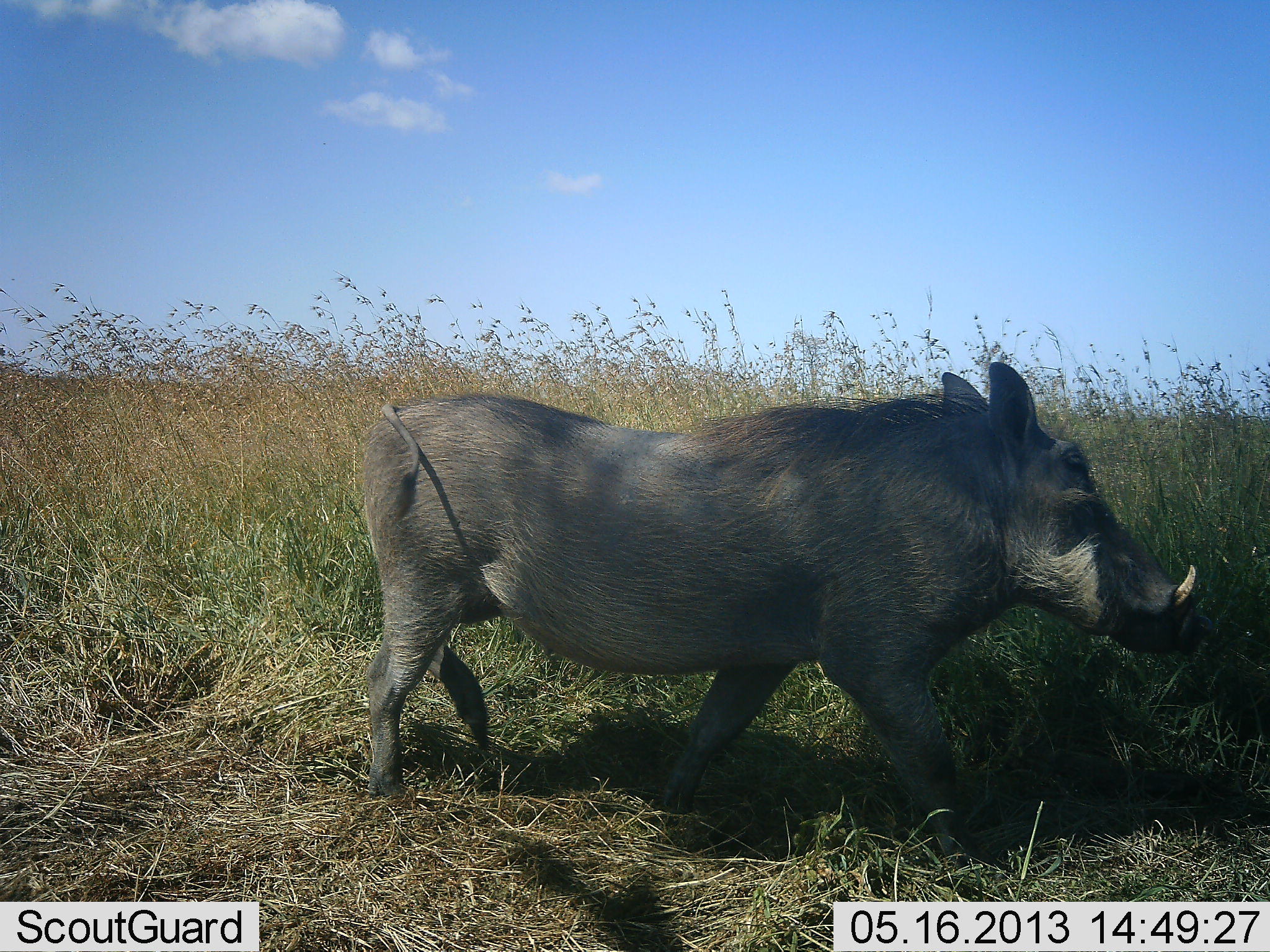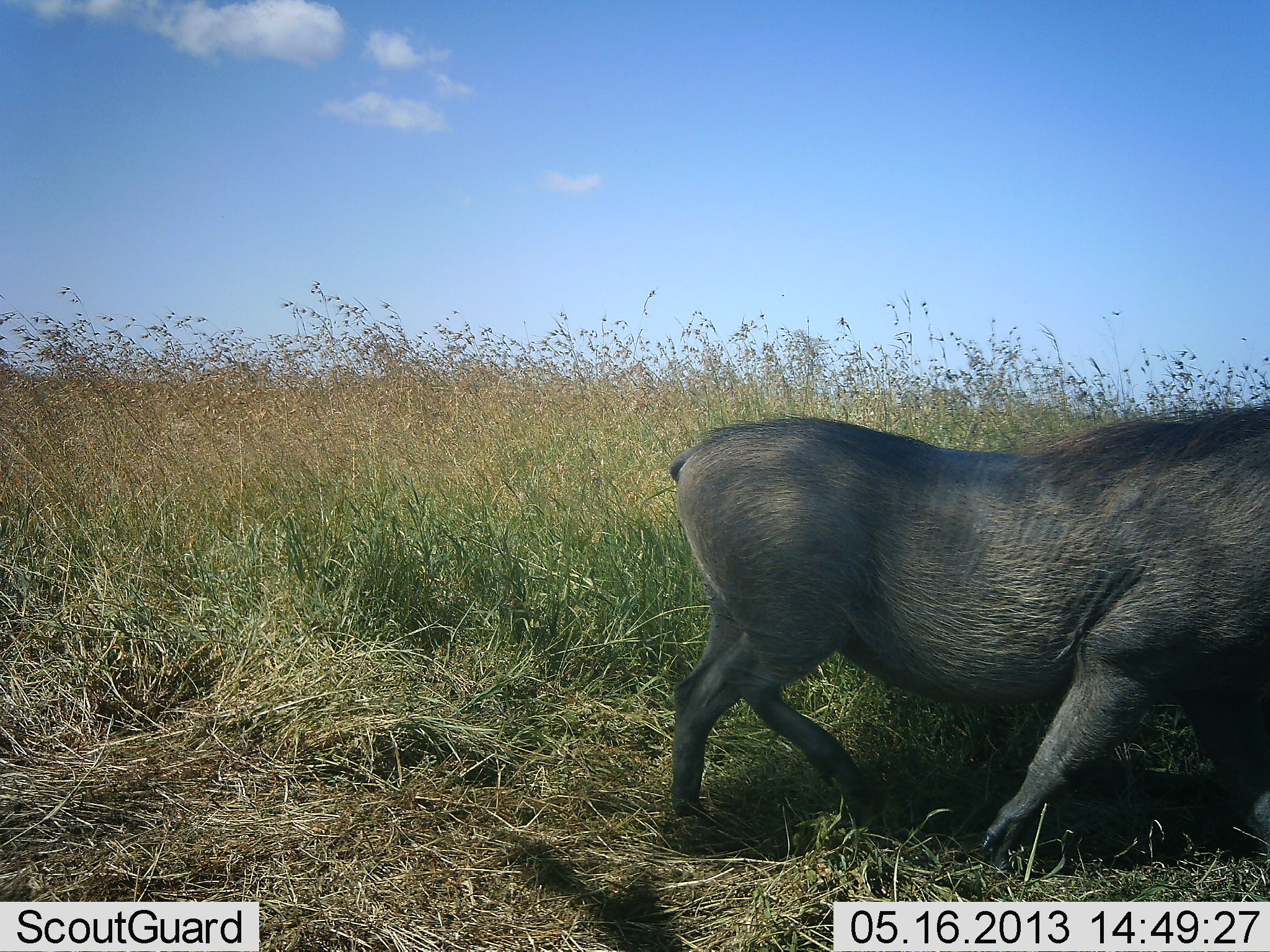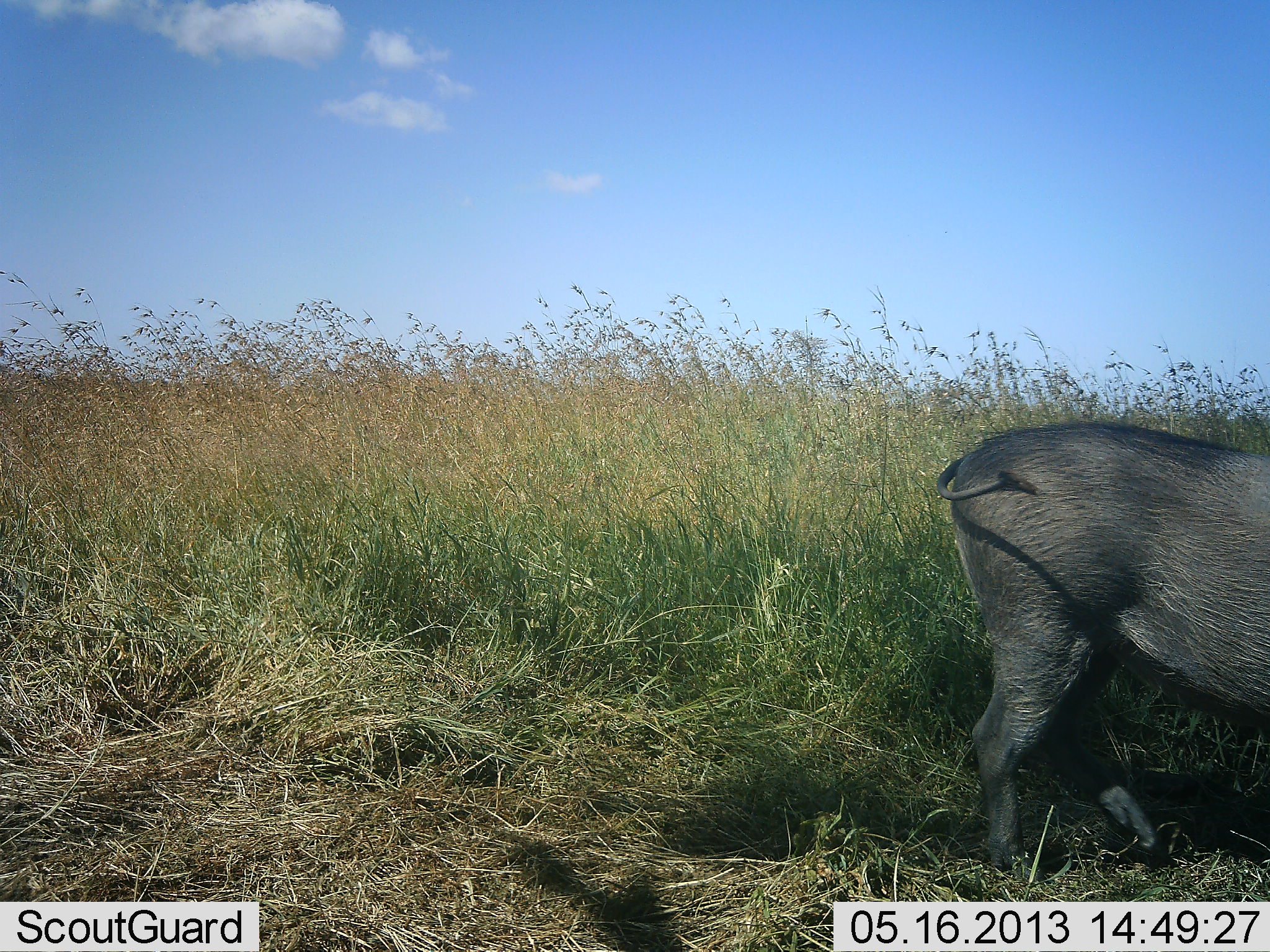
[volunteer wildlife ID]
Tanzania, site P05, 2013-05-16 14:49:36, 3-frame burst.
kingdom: Animalia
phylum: Chordata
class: Mammalia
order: Artiodactyla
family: Suidae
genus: Phacochoerus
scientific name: Phacochoerus africanus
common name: warthog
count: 1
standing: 3%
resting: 0%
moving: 100%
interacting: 0%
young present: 0%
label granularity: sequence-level